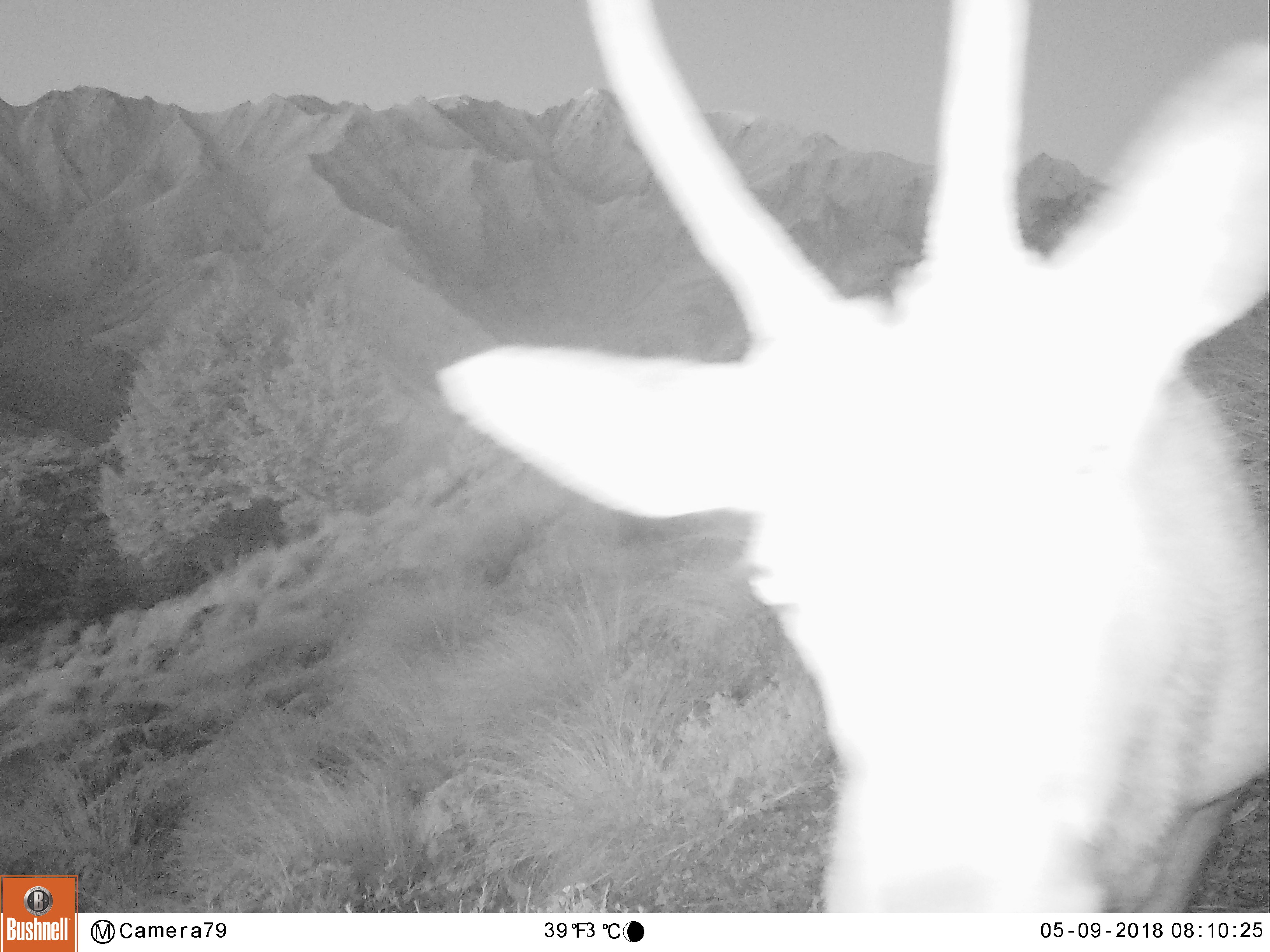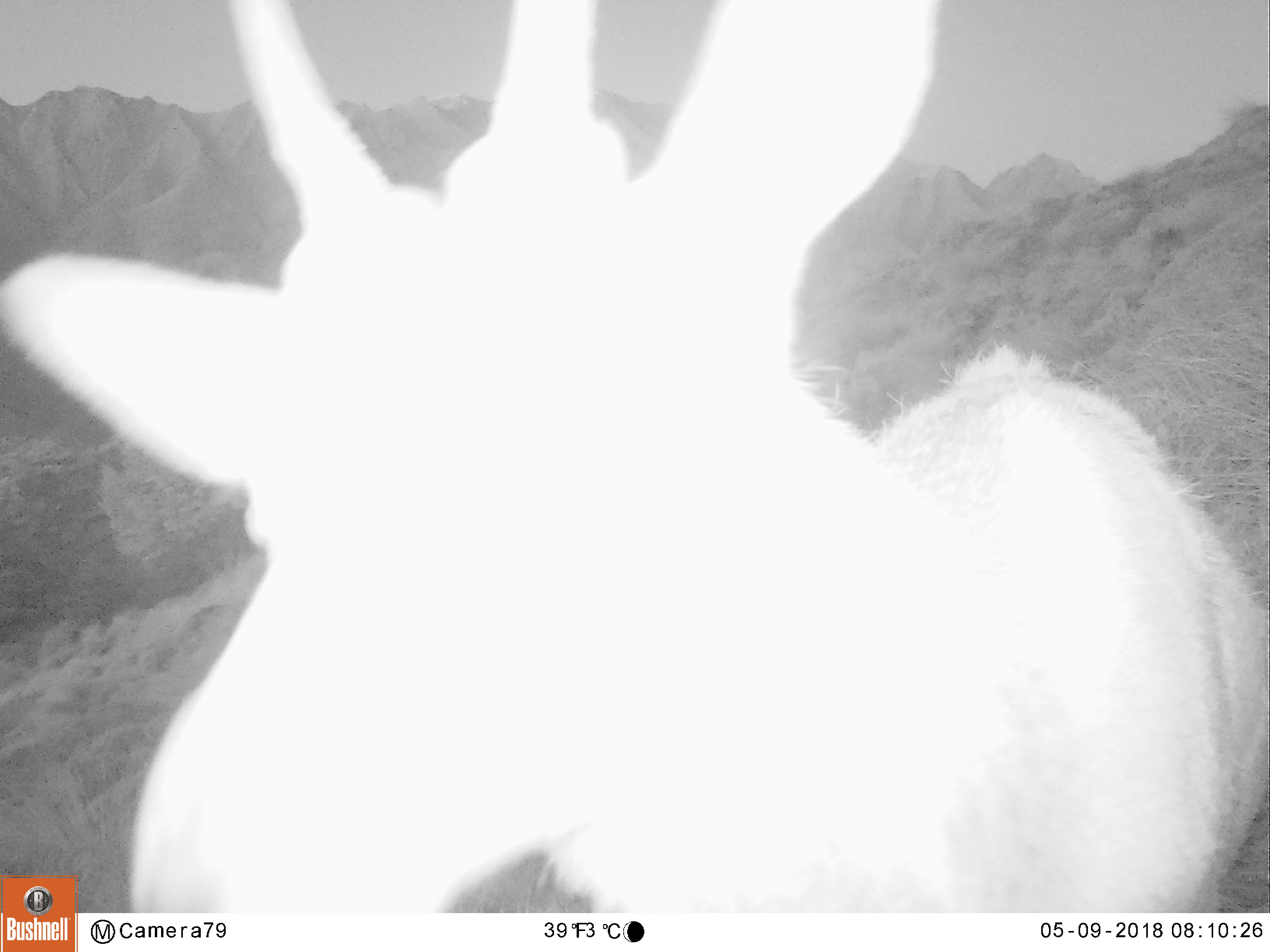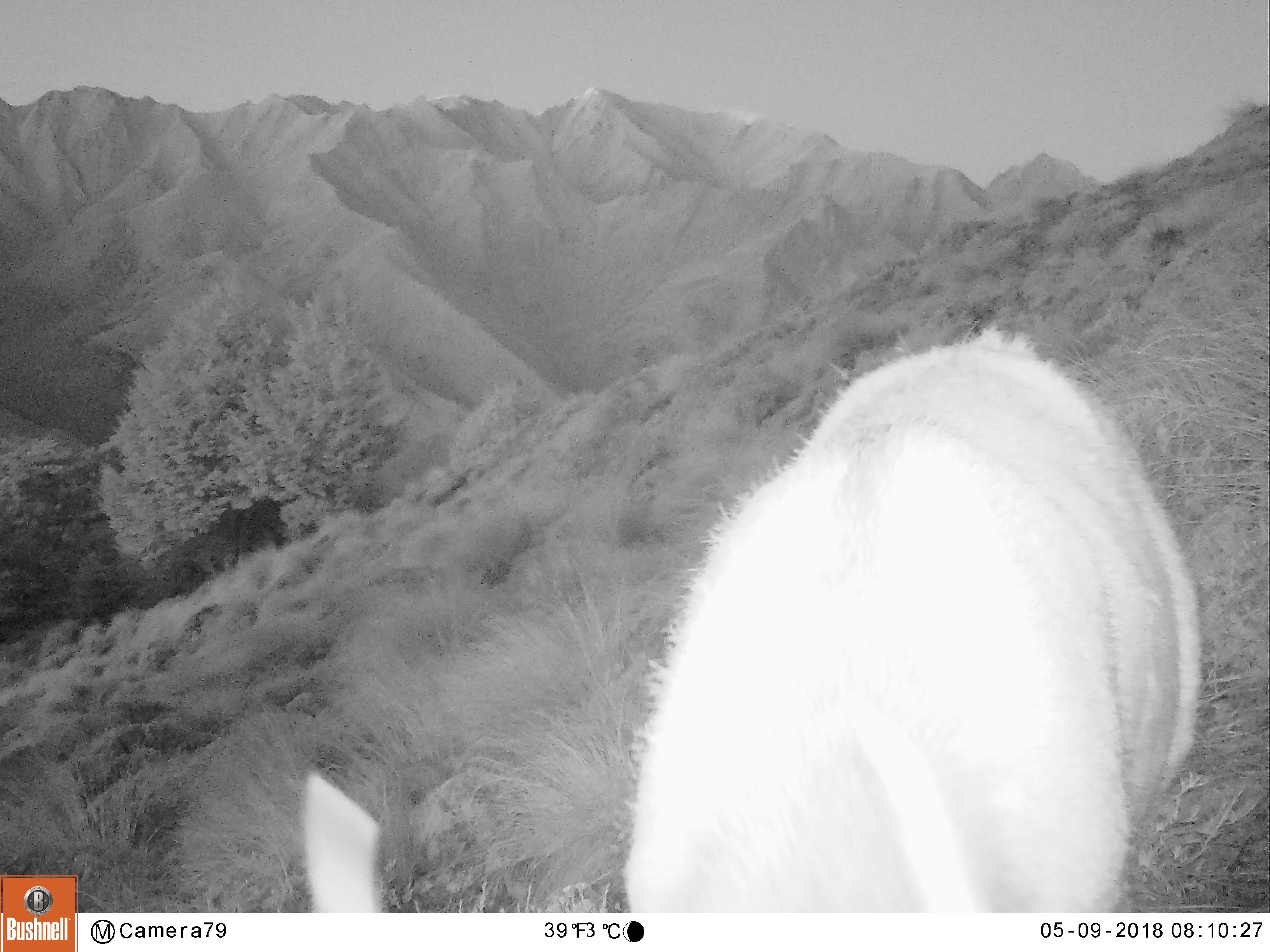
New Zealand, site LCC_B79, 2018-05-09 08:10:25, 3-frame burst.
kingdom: Animalia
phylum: Chordata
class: Mammalia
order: Artiodactyla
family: Cervidae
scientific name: Cervidae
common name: deer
Deer (Cervidae).